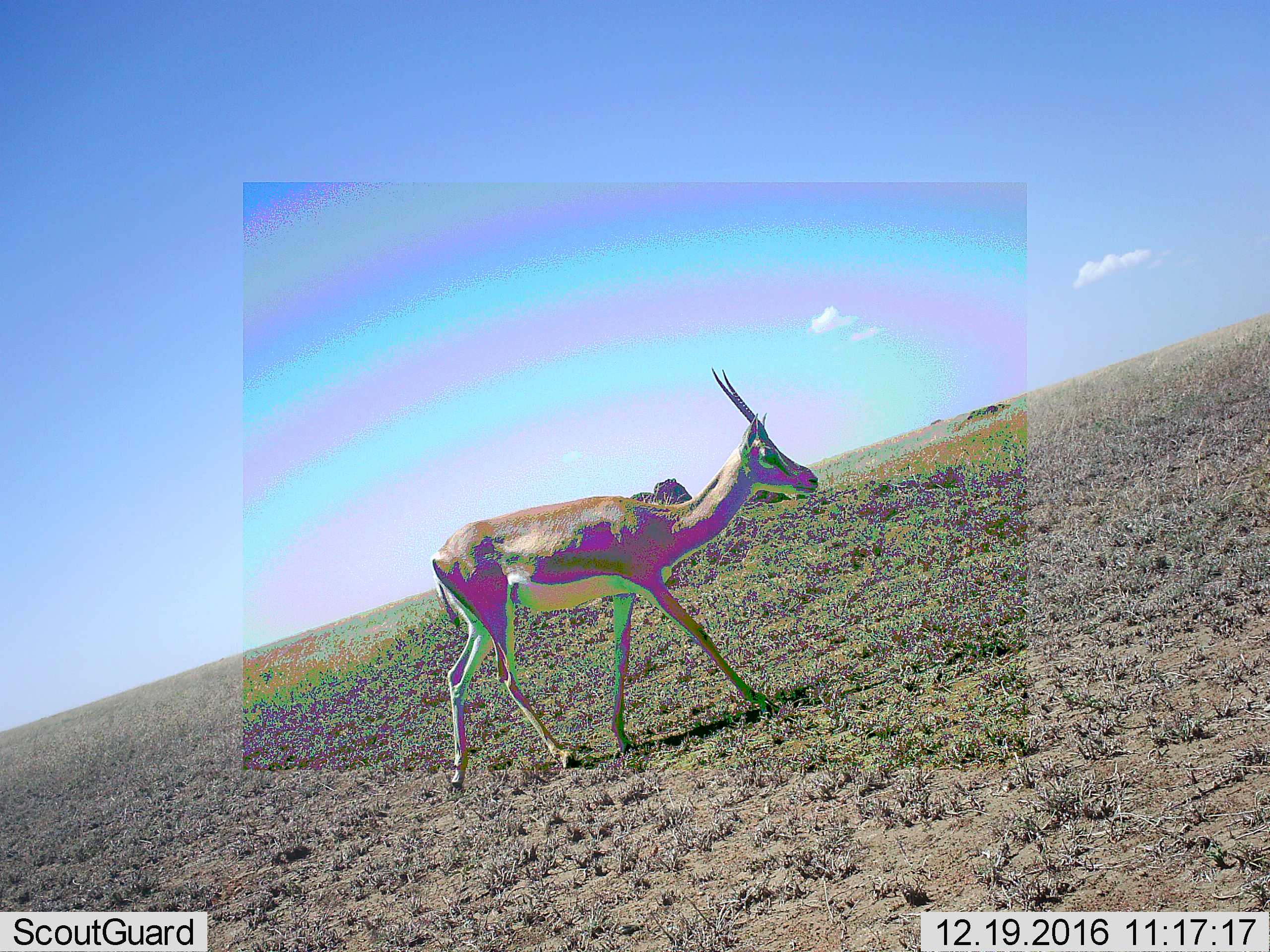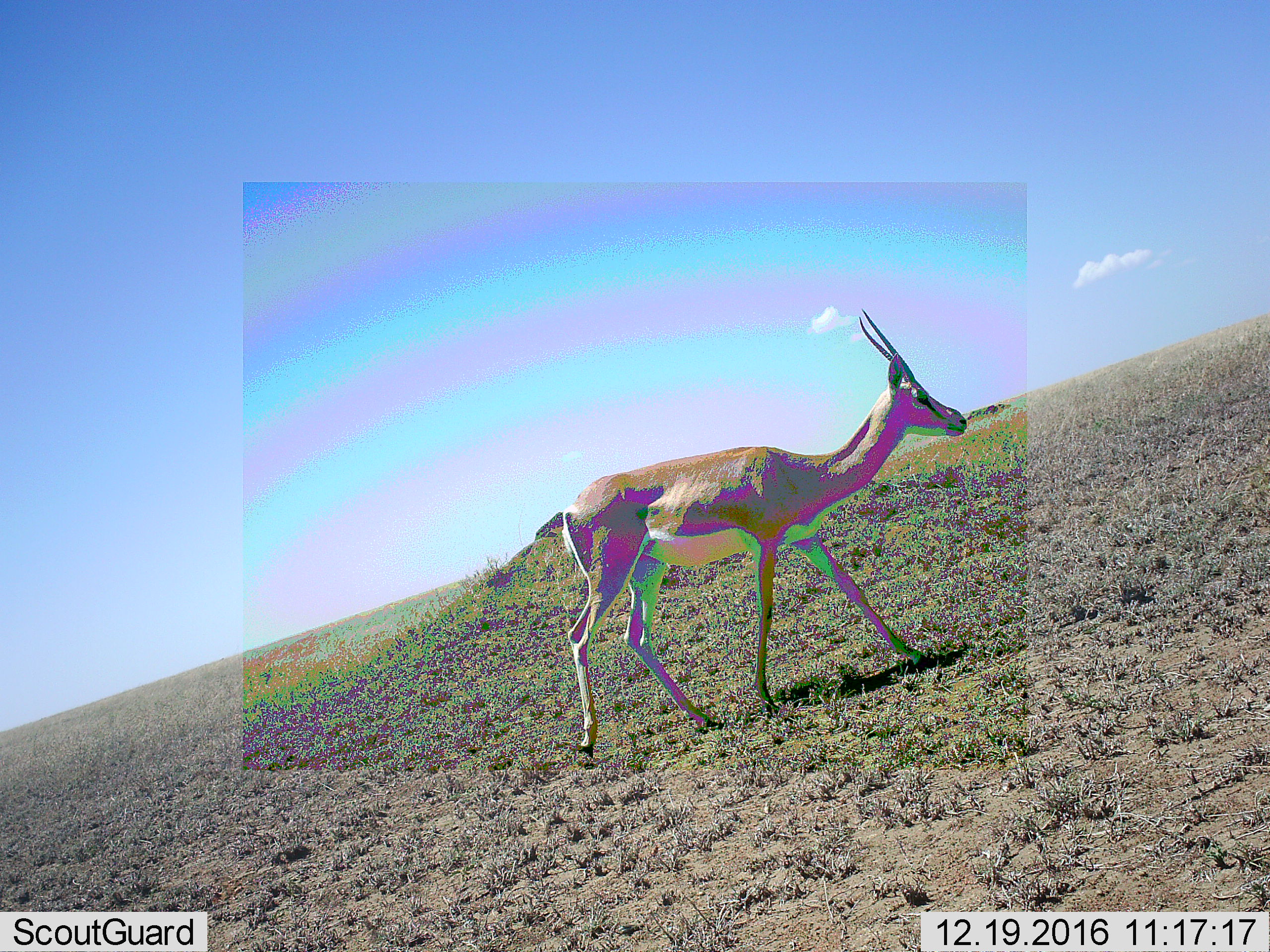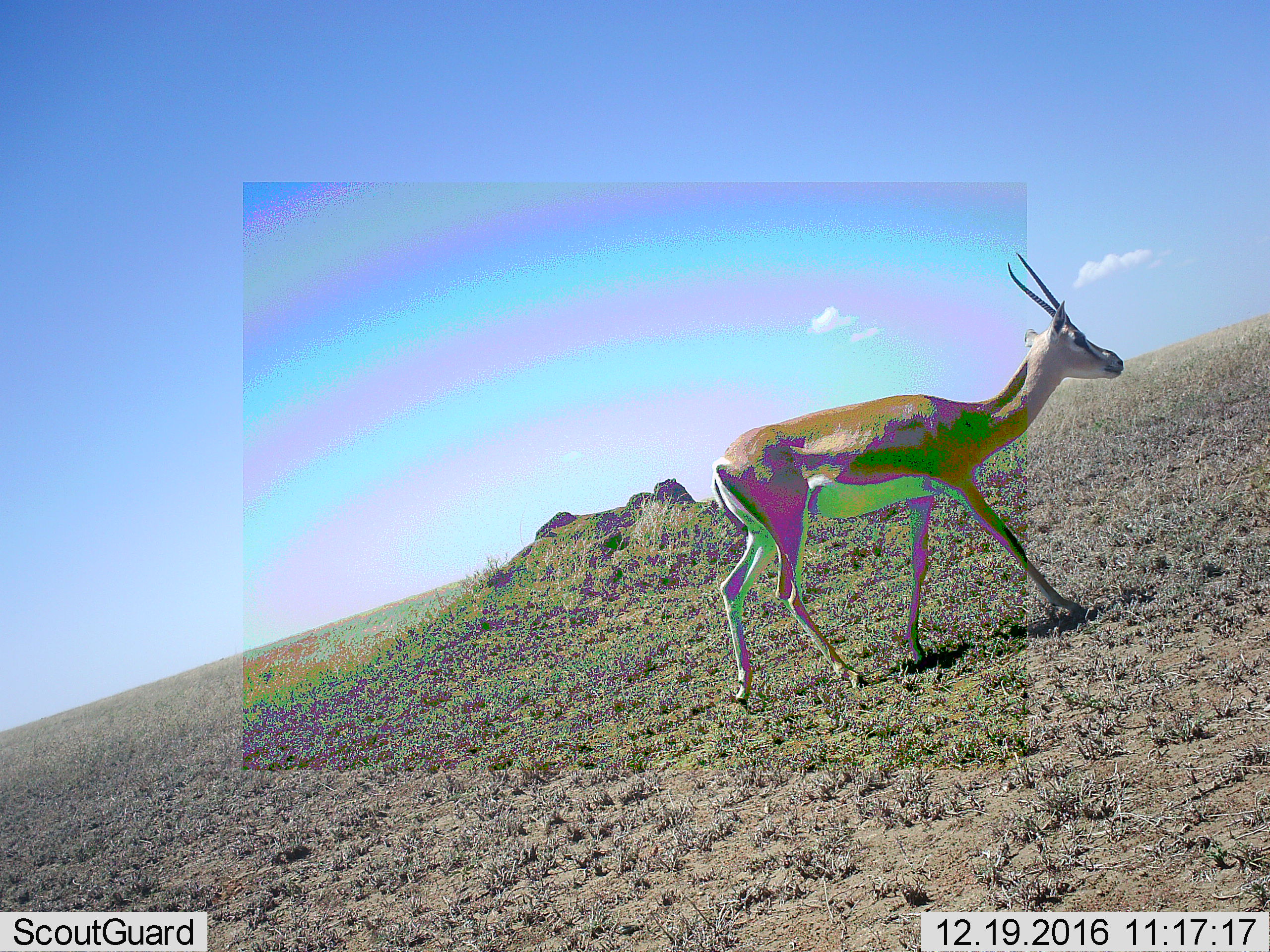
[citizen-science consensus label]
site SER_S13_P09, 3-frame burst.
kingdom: Animalia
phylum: Chordata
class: Mammalia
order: Artiodactyla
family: Bovidae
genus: Nanger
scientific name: Nanger granti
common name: grant's gazelle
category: gazellegrants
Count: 1.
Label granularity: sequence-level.